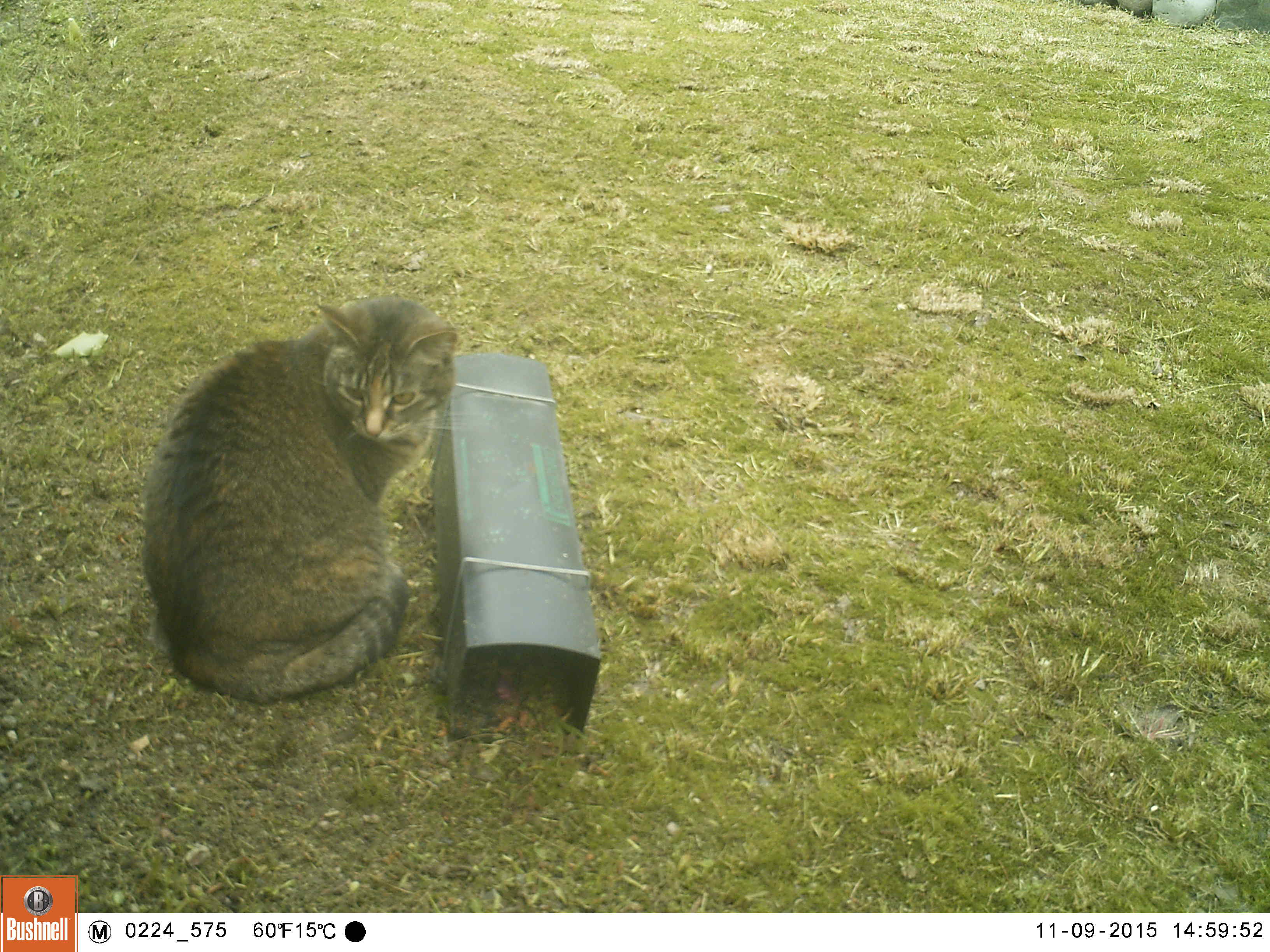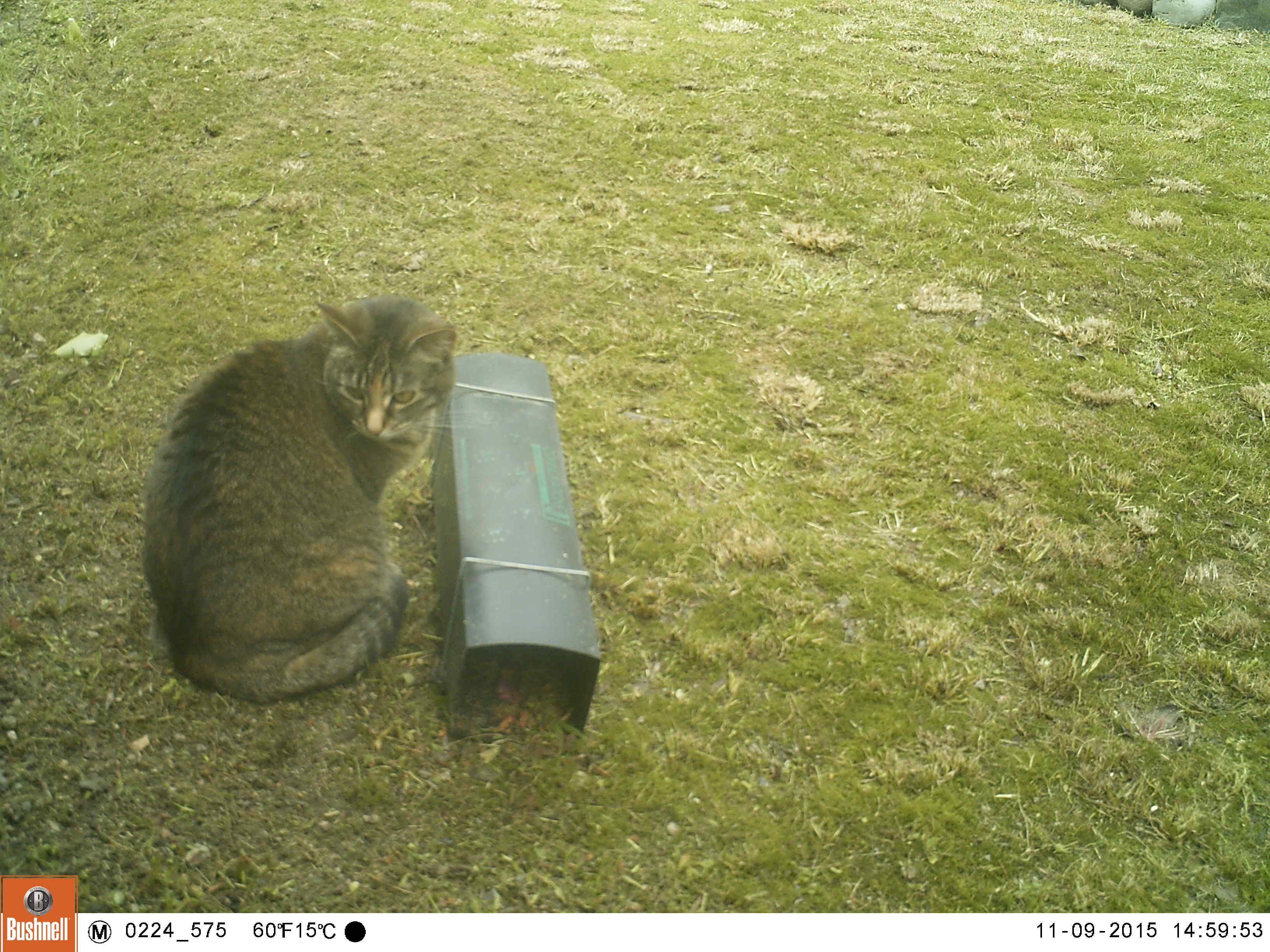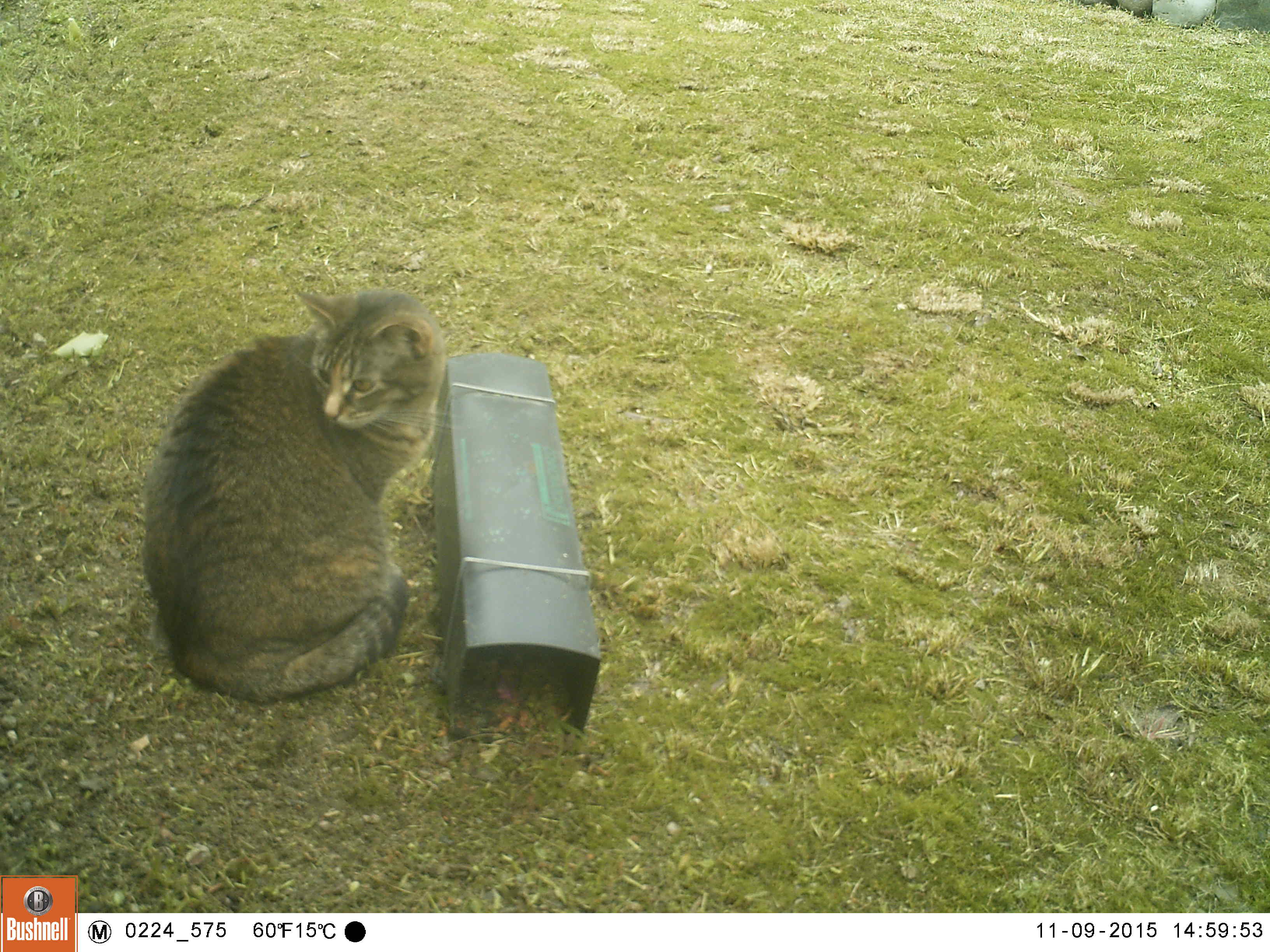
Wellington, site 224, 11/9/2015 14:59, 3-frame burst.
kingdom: Animalia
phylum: Chordata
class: Mammalia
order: Carnivora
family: Felidae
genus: Felis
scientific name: Felis catus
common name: cat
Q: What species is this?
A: Cat (Felis catus).